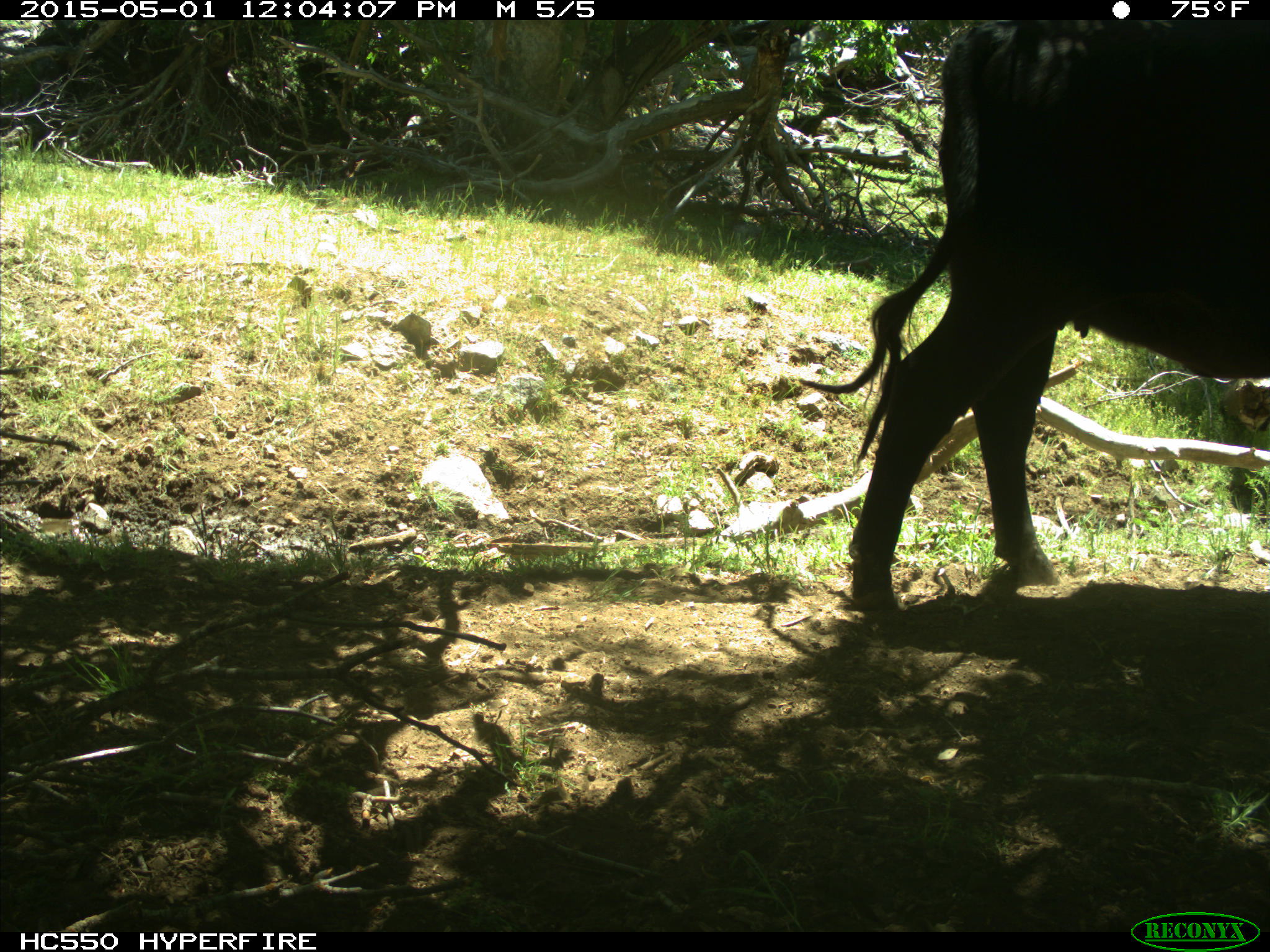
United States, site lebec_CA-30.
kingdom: Animalia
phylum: Chordata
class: Mammalia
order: Artiodactyla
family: Bovidae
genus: Bos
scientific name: Bos taurus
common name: domestic cow